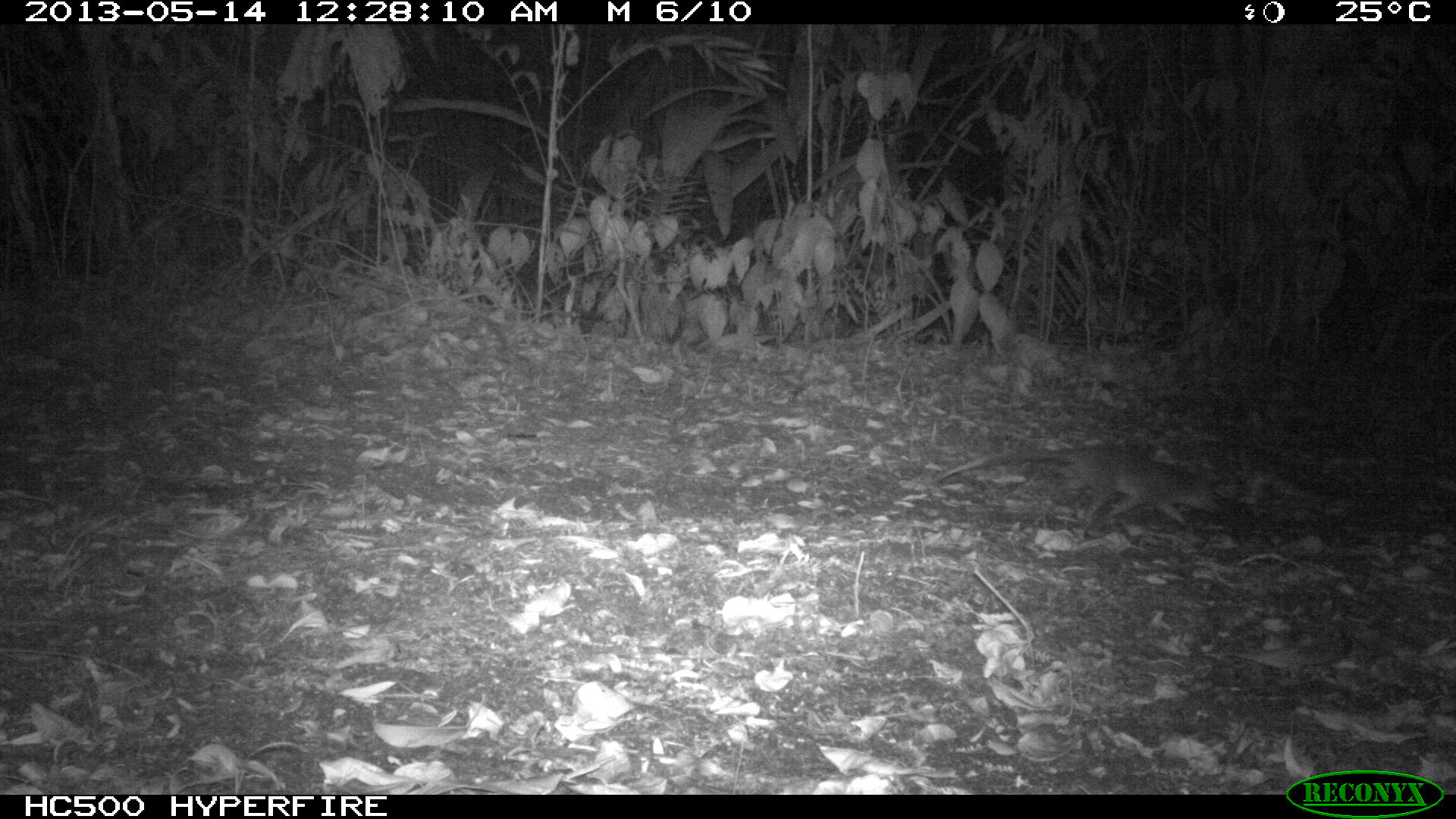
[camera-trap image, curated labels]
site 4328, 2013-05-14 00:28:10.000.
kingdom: Animalia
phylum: Chordata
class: Mammalia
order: Rodentia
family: Muridae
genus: Rattus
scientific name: Rattus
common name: rodent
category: unknown rat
Unknown rat (rodent) (Rattus), count 1.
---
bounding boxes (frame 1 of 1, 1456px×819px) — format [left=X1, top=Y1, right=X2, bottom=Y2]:
unknown rat: [left=941, top=440, right=1216, bottom=531]